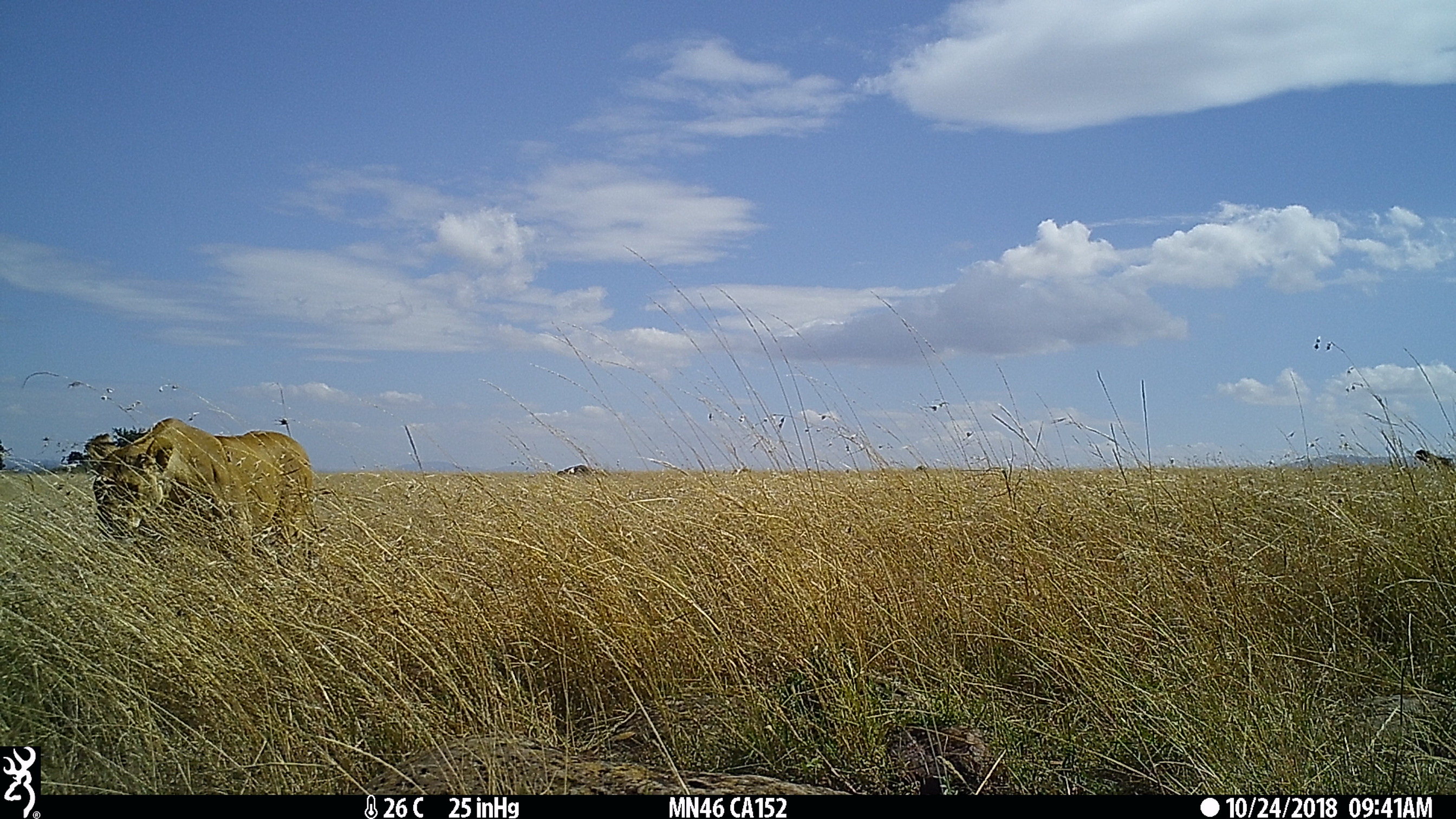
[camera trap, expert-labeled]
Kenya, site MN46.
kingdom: Animalia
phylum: Chordata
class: Mammalia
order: Carnivora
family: Felidae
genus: Panthera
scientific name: Panthera leo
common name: female lion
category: lion female